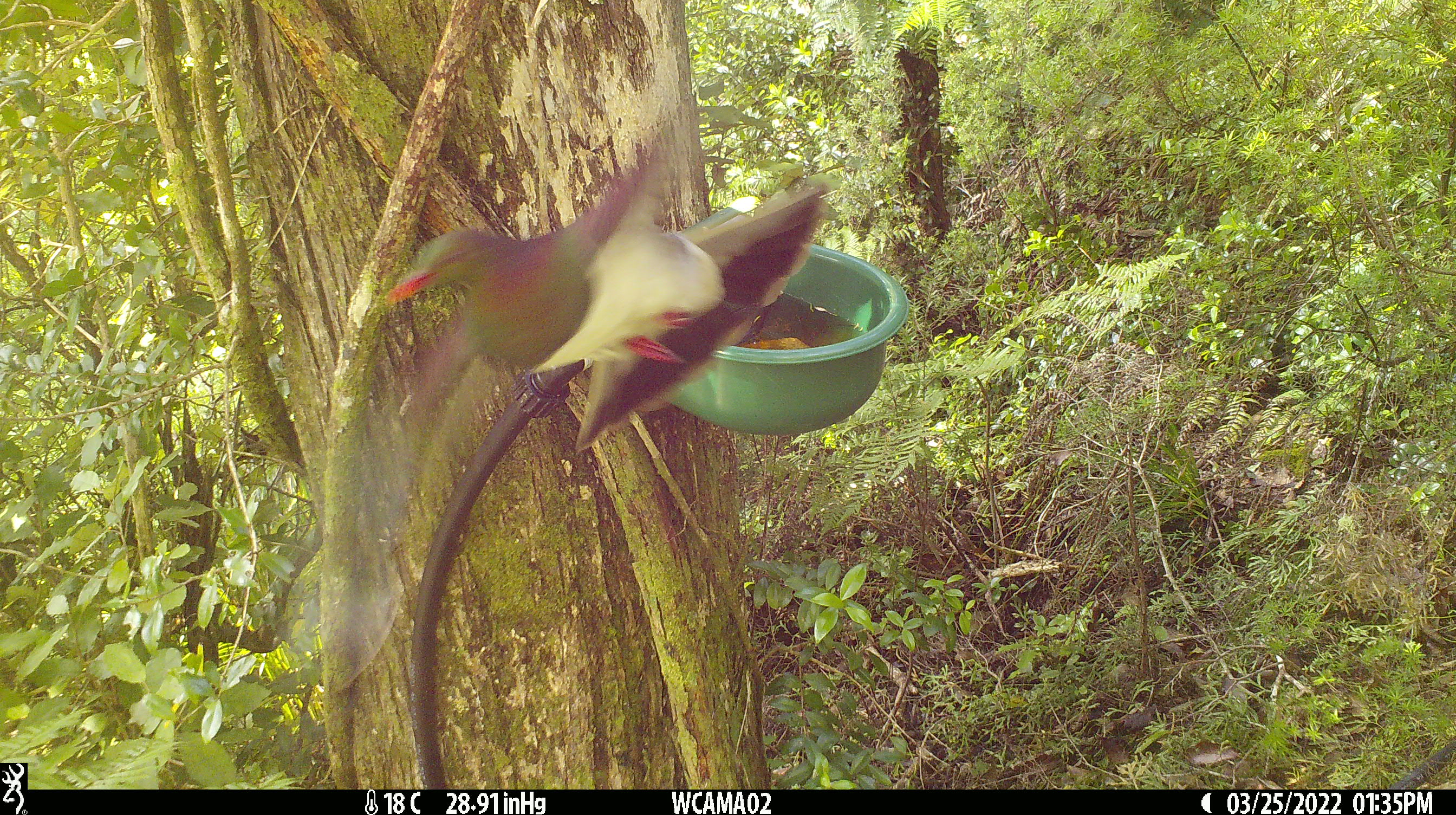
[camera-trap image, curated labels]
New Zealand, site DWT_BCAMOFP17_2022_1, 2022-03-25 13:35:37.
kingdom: Animalia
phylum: Chordata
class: Aves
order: Columbiformes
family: Columbidae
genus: Hemiphaga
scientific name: Hemiphaga novaeseelandiae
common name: new zealand pigeon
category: kereru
Kereru (new zealand pigeon) (Hemiphaga novaeseelandiae).